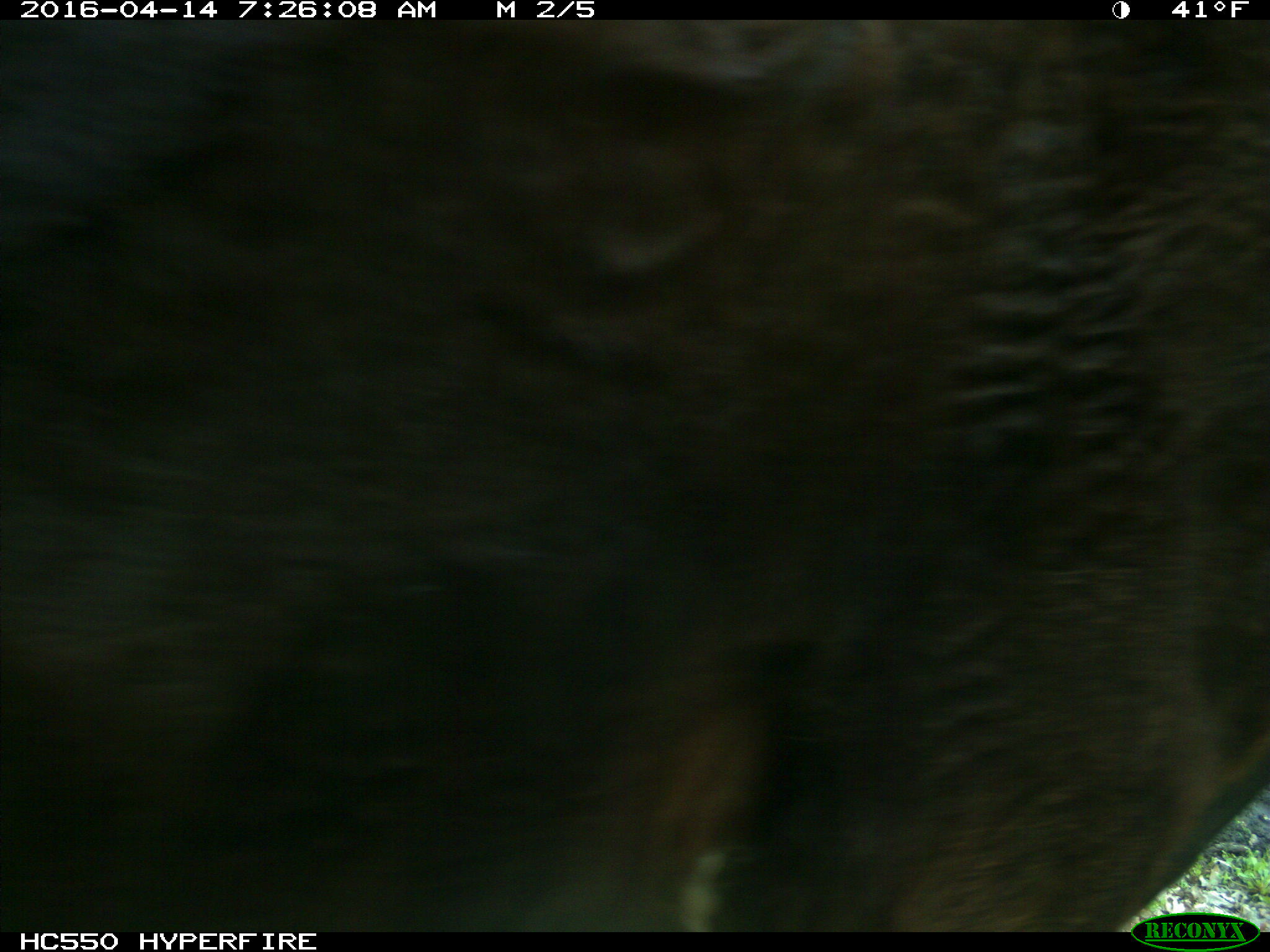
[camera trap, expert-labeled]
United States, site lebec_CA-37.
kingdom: Animalia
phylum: Chordata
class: Mammalia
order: Artiodactyla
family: Bovidae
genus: Bos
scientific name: Bos taurus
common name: domestic cow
Bos taurus (domestic cow).